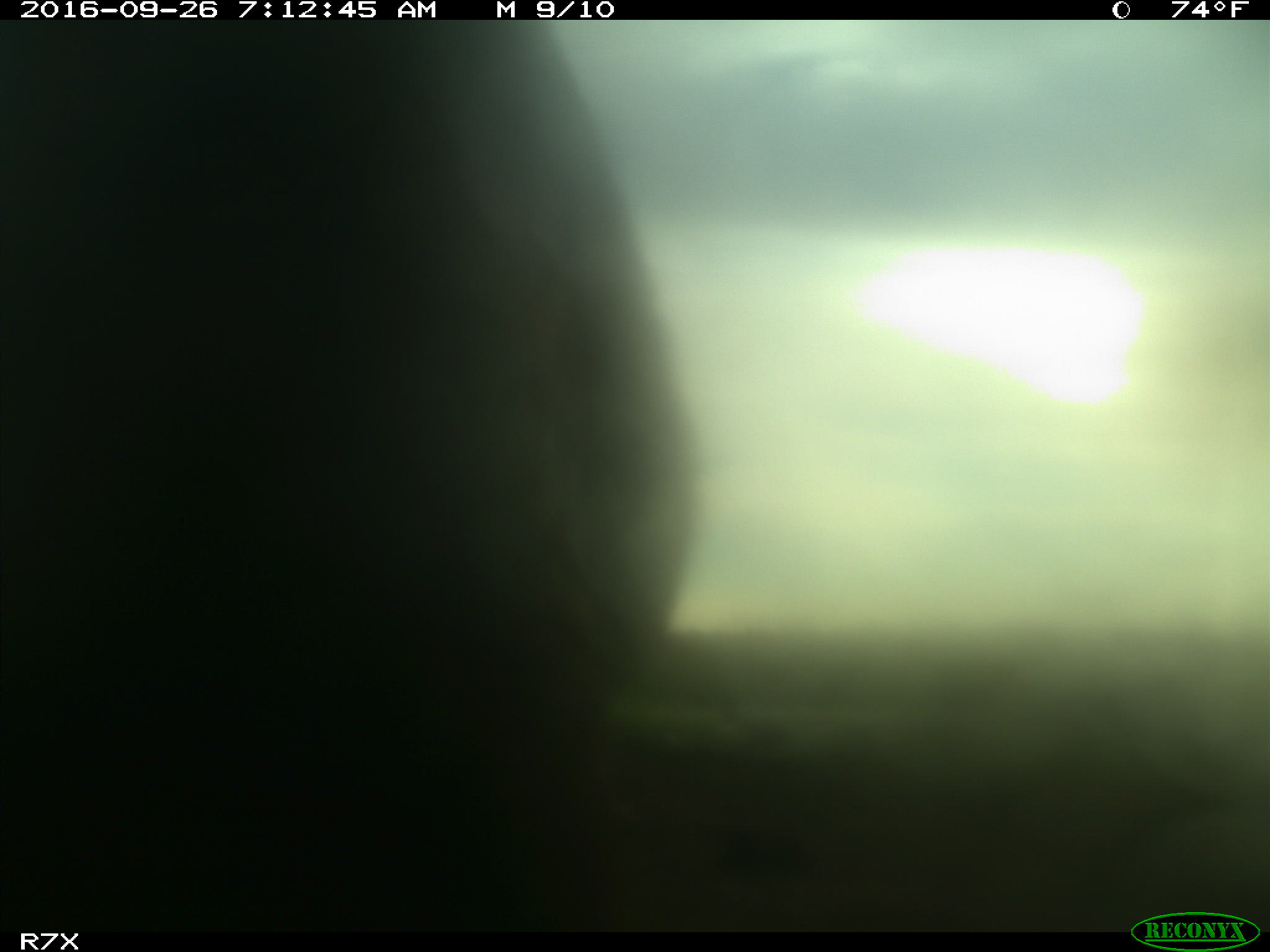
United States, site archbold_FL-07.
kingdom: Animalia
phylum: Chordata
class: Mammalia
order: Artiodactyla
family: Bovidae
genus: Bos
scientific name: Bos taurus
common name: domestic cow